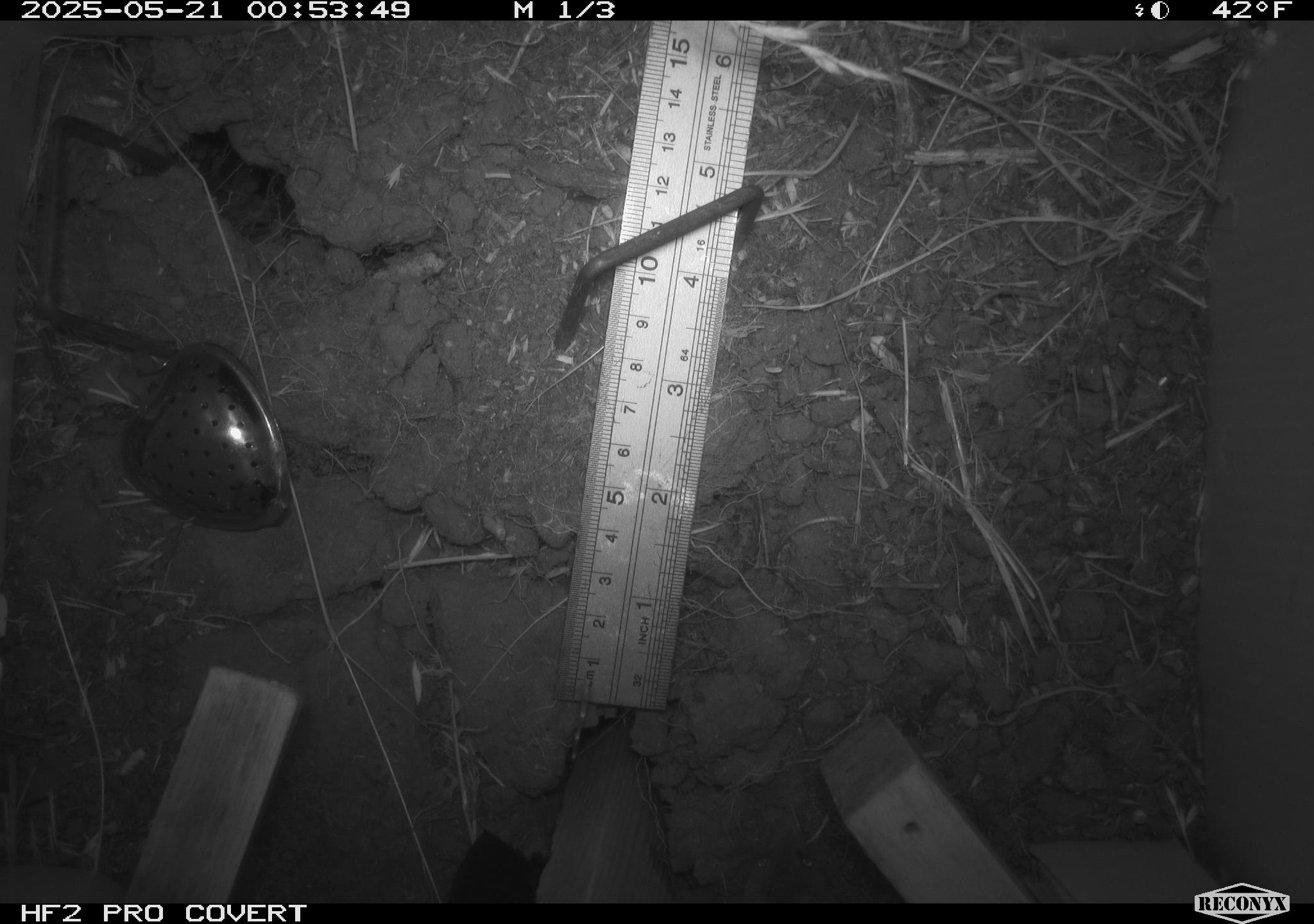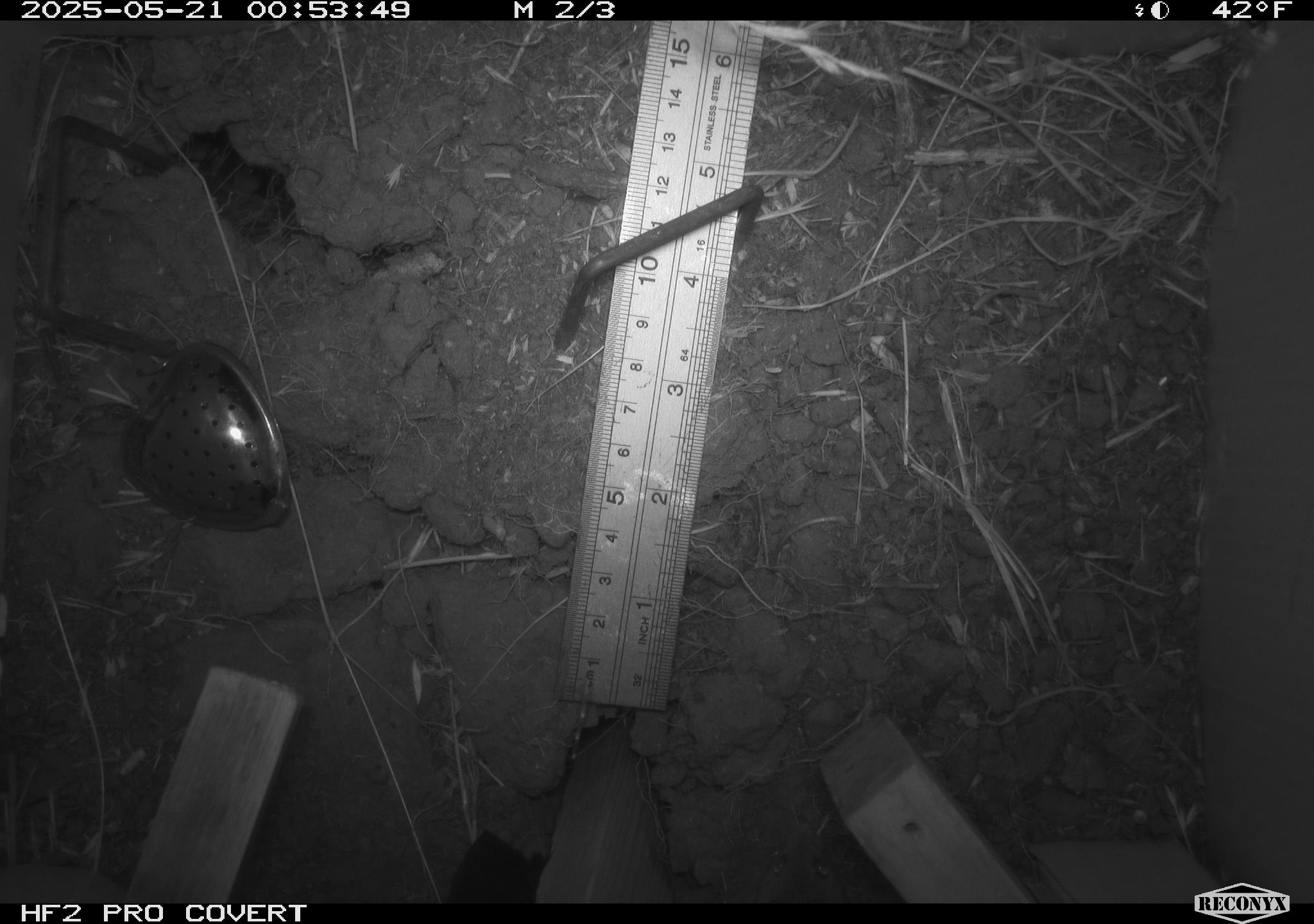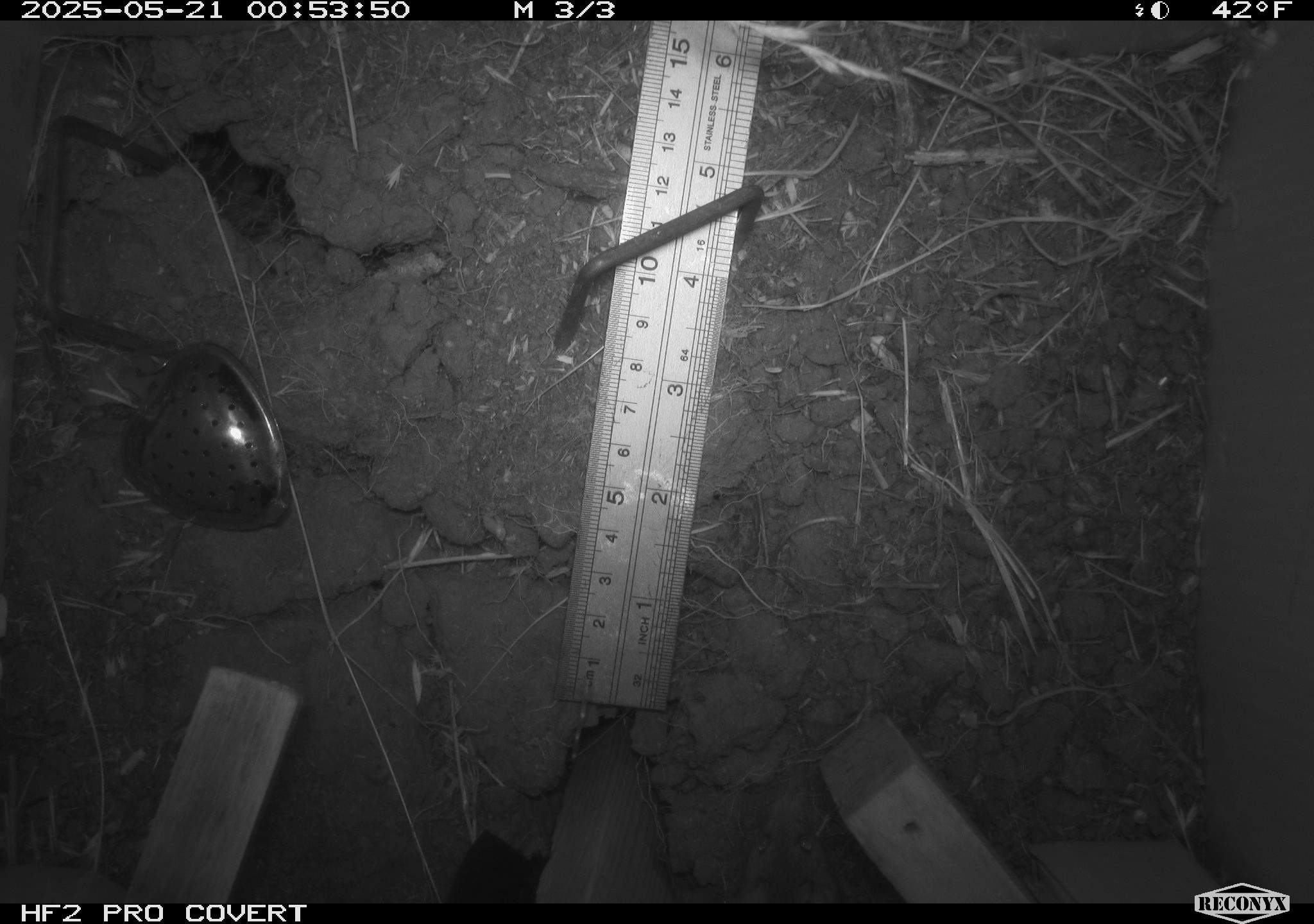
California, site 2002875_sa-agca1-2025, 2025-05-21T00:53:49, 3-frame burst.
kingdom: Animalia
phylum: Chordata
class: Mammalia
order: Rodentia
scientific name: Rodentia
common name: rodent